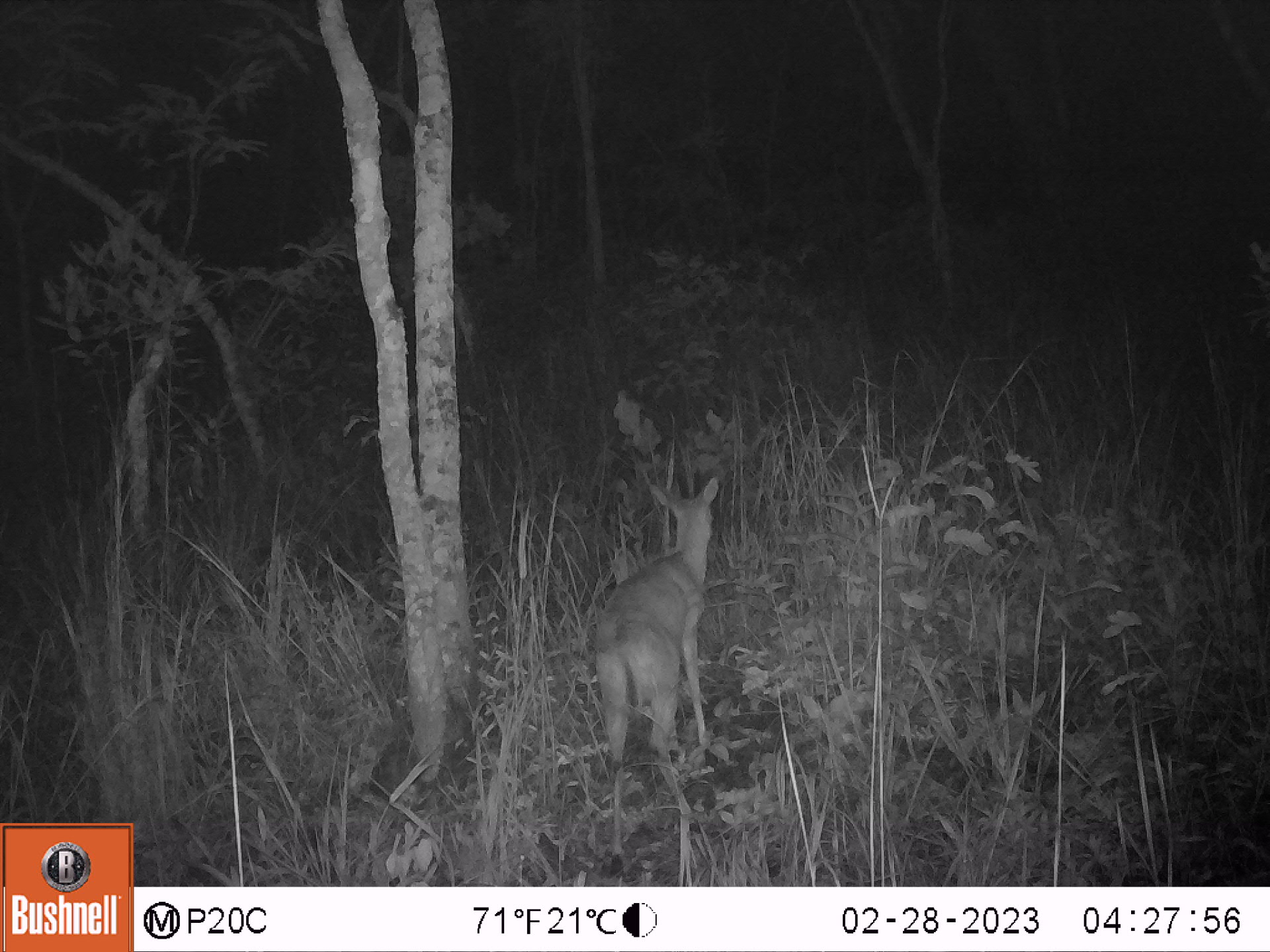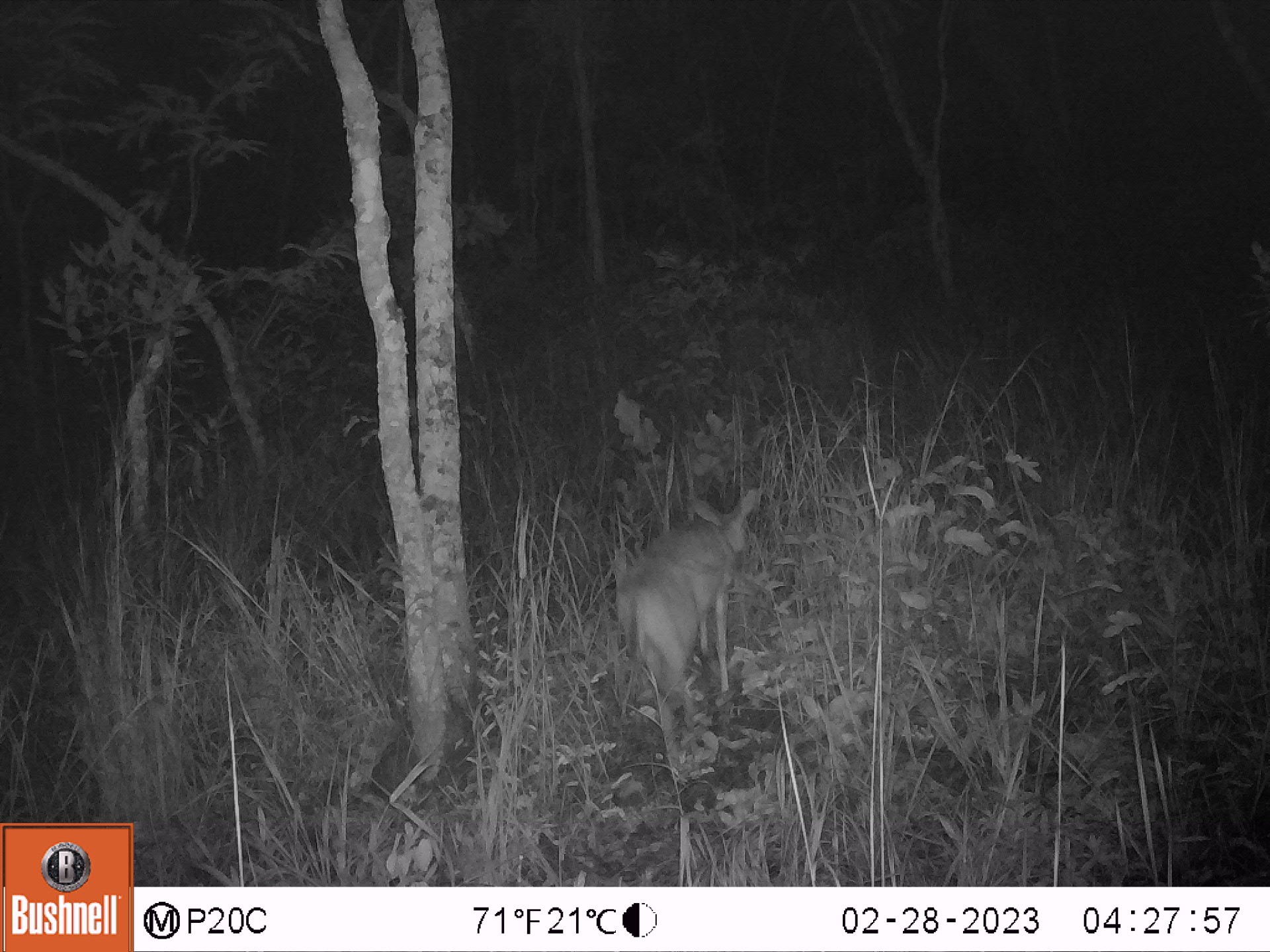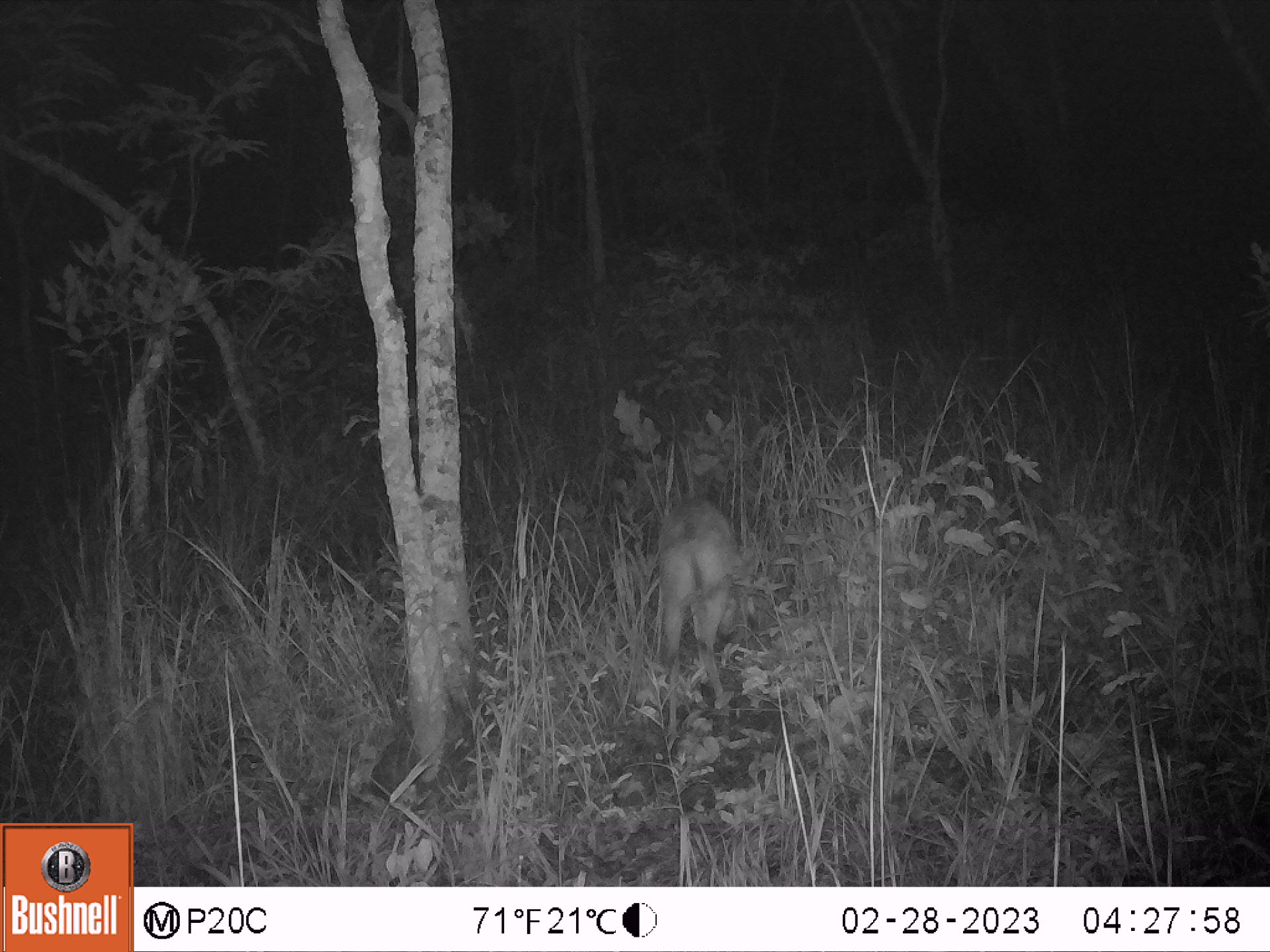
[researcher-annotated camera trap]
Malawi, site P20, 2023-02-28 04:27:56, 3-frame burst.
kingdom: Animalia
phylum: Chordata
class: Mammalia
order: Artiodactyla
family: Bovidae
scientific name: Antilopinae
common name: small antelope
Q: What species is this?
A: Small antelope (Antilopinae).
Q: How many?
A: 1.